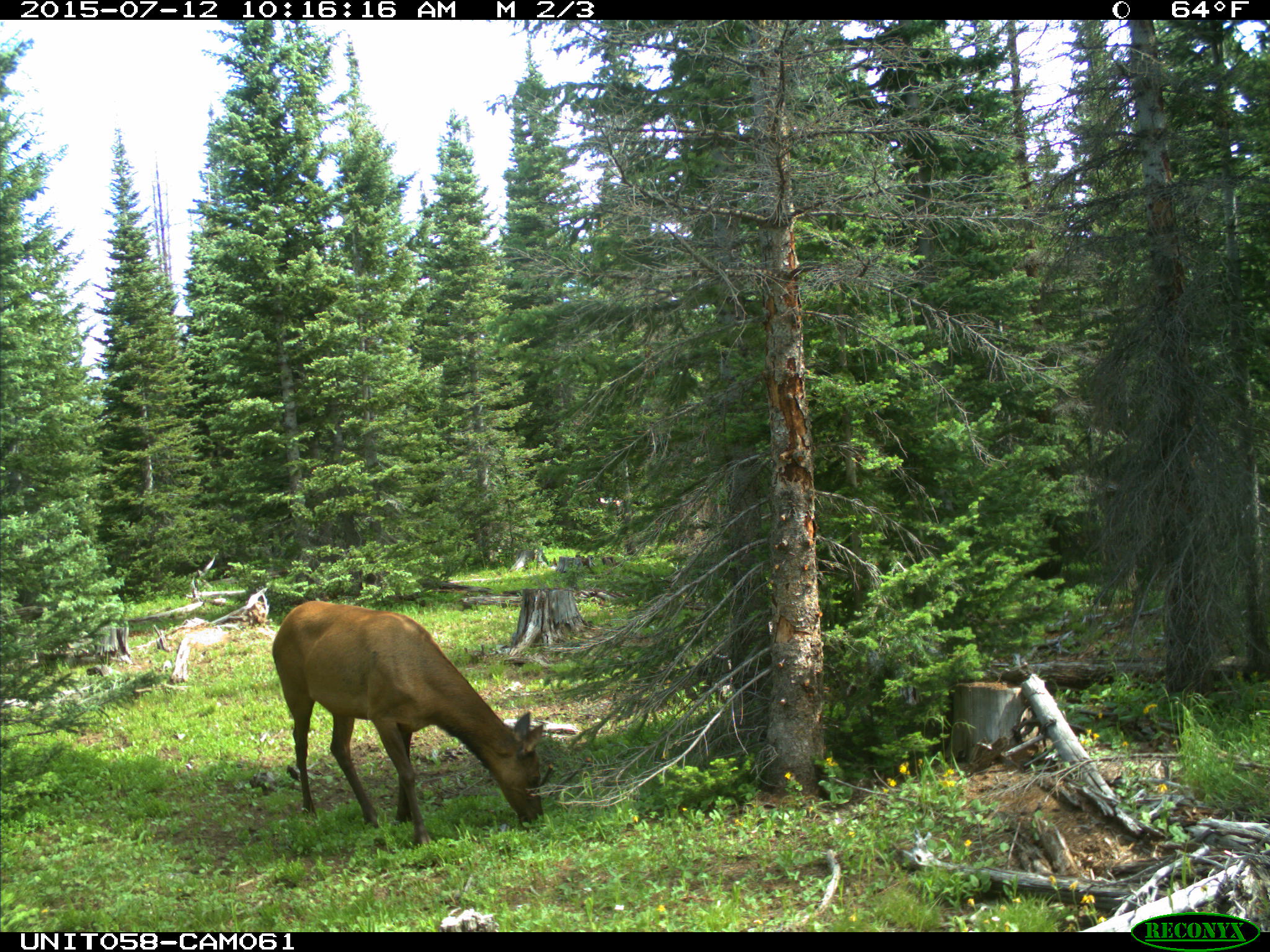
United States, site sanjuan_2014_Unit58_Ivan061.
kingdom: Animalia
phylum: Chordata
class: Mammalia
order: Artiodactyla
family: Cervidae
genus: Cervus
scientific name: Cervus elaphus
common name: red deer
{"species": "Cervus elaphus (red deer)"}